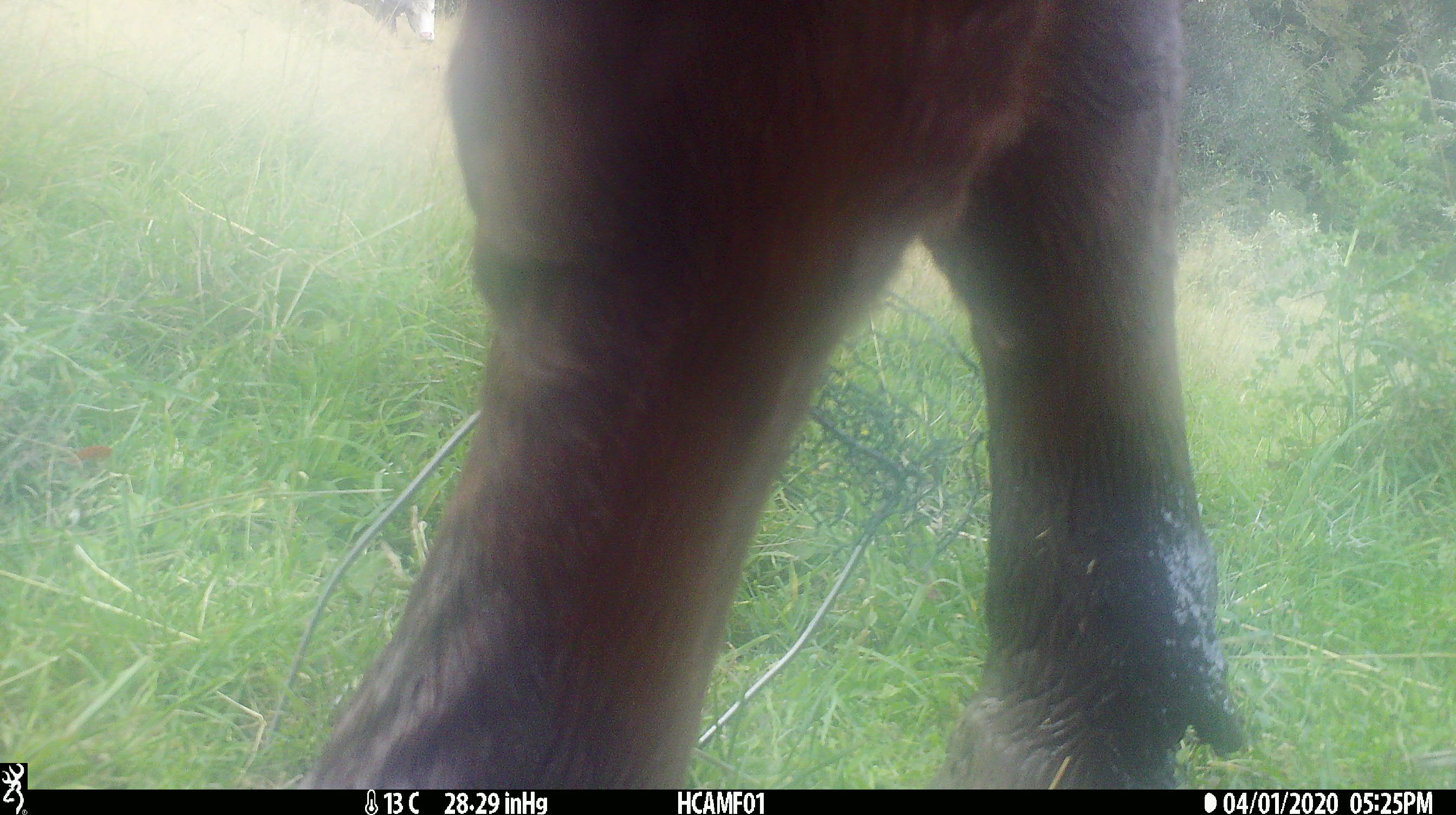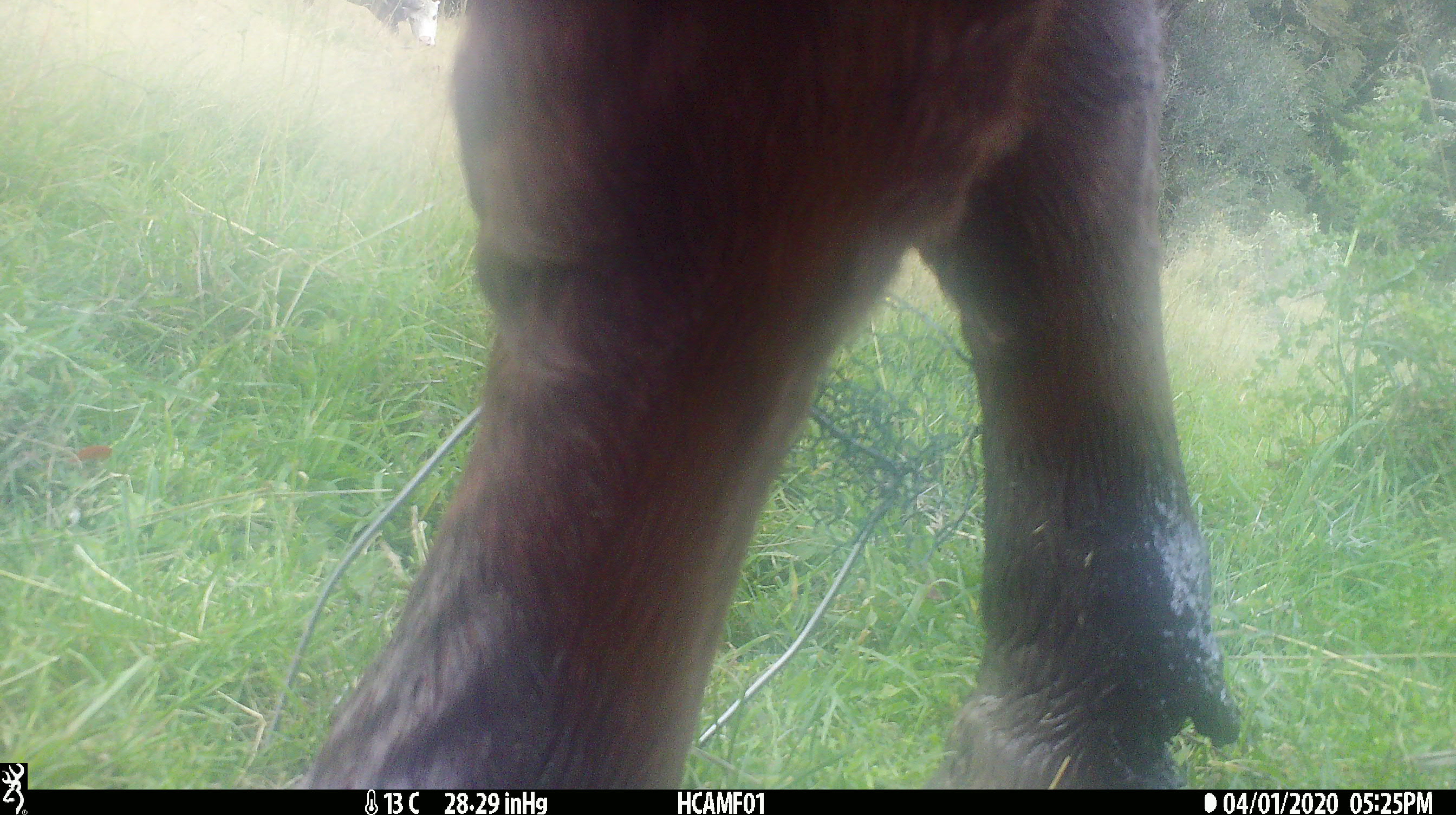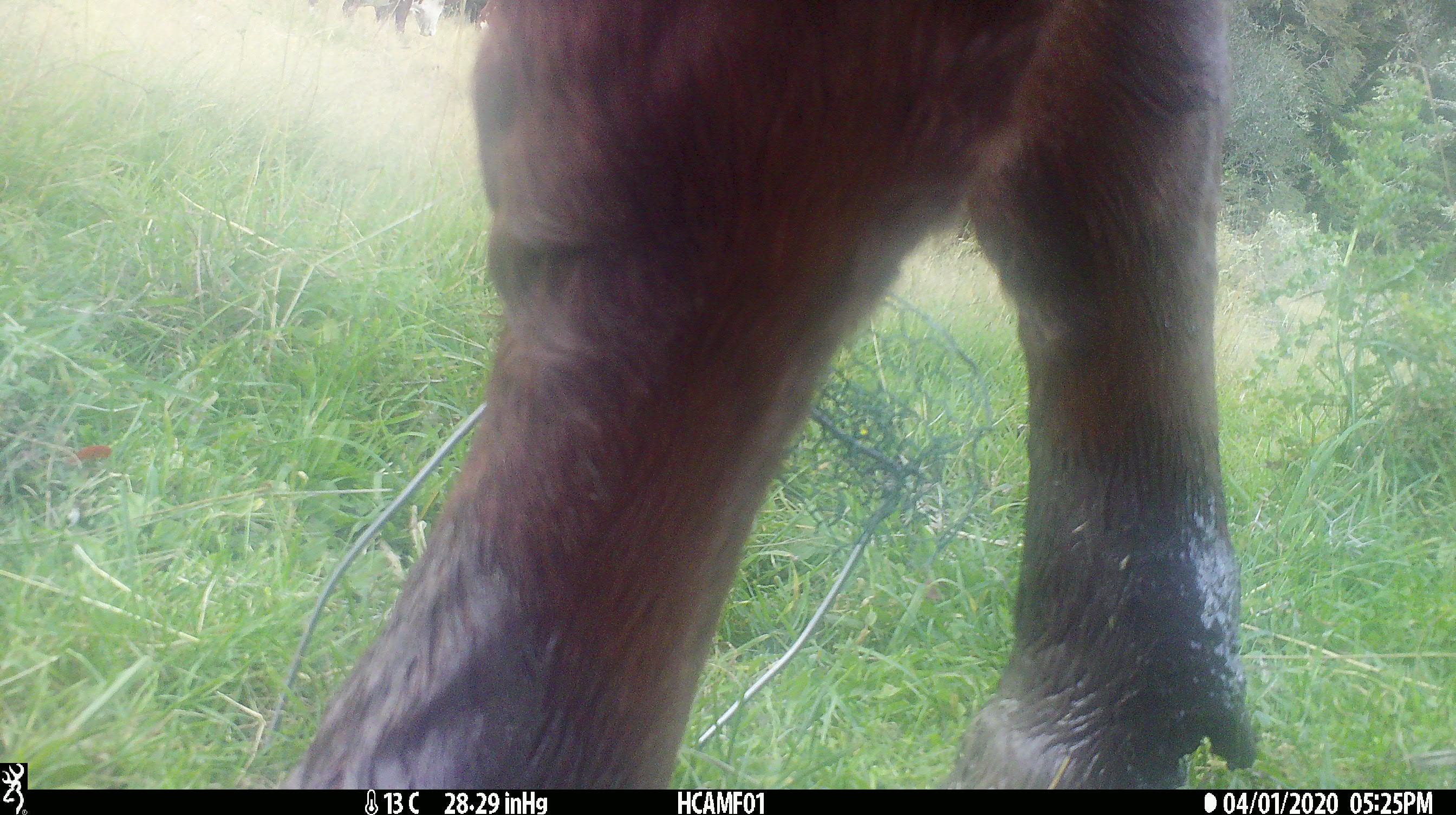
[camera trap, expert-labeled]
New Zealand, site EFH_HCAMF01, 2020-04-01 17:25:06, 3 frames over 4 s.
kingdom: Animalia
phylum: Chordata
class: Mammalia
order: Artiodactyla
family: Bovidae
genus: Bos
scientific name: Bos taurus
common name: domestic cow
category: cow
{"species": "cow (domestic cow) (Bos taurus)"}